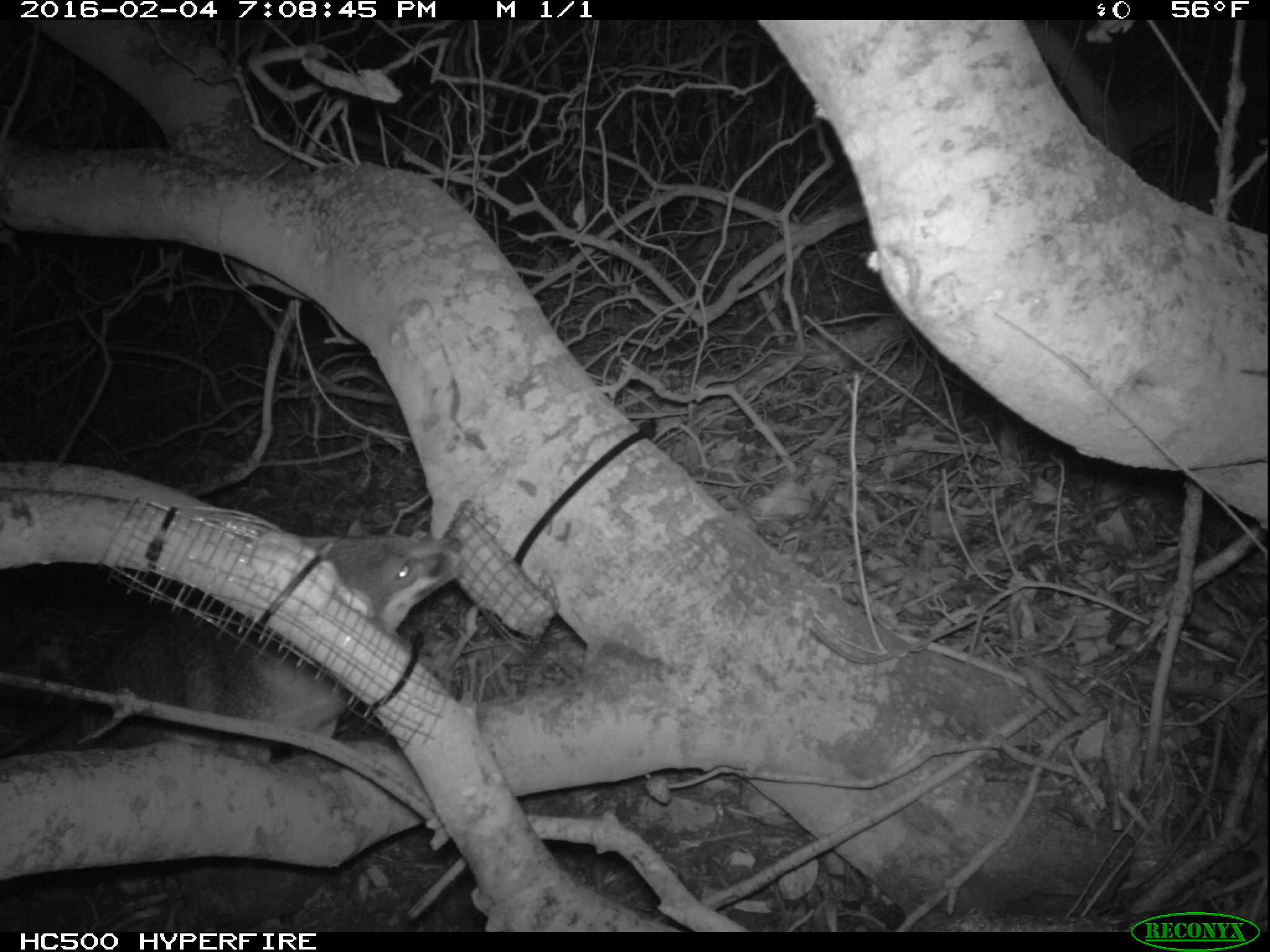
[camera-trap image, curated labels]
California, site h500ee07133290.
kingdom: Animalia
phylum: Chordata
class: Mammalia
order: Carnivora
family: Canidae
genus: Urocyon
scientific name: Urocyon littoralis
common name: island fox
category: fox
Fox (island fox) (Urocyon littoralis).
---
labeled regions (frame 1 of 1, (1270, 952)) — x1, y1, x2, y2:
fox: 0, 534, 466, 762